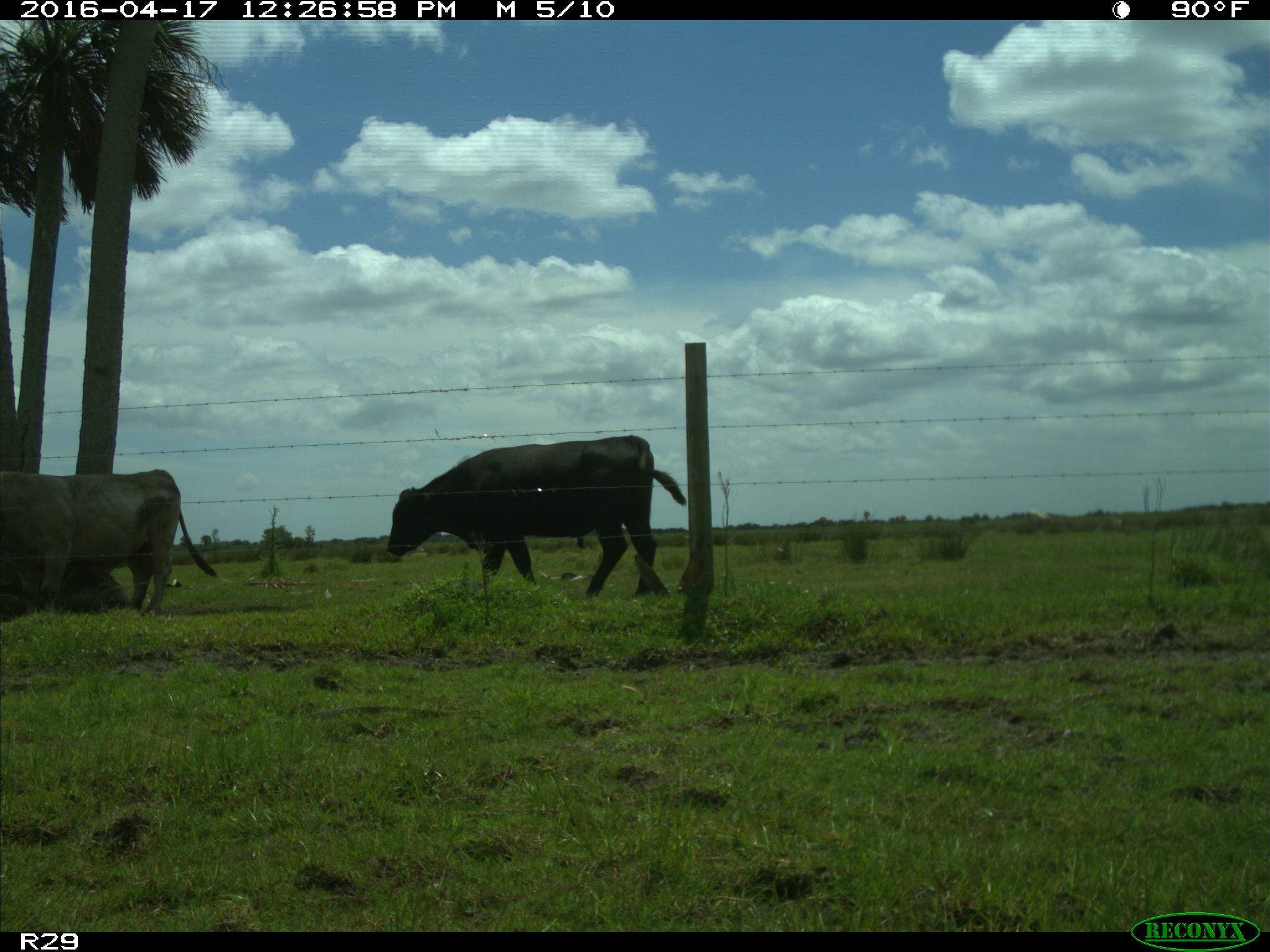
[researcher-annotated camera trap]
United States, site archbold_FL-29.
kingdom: Animalia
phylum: Chordata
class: Mammalia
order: Artiodactyla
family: Bovidae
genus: Bos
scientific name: Bos taurus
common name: domestic cow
Bos taurus (domestic cow).